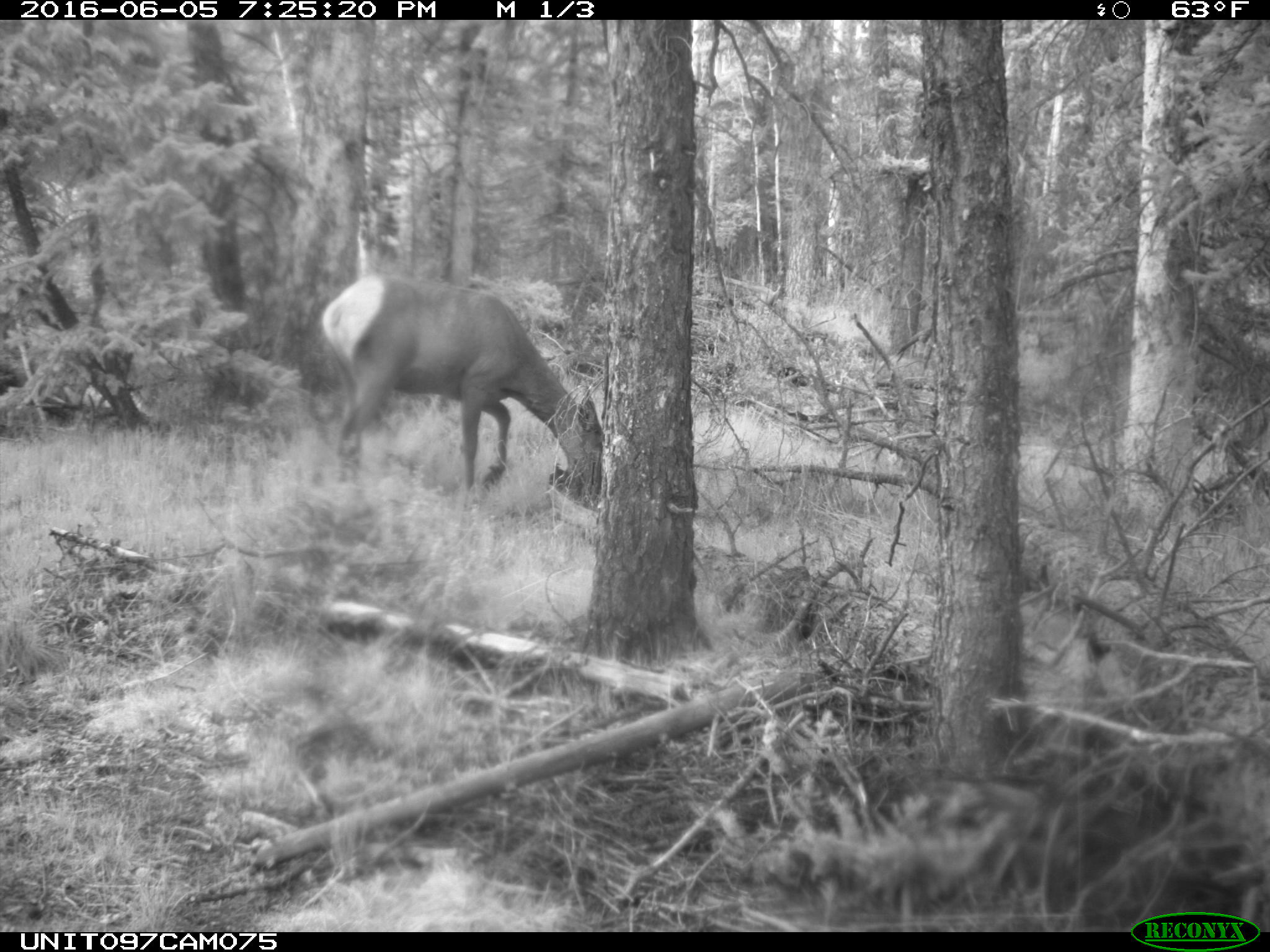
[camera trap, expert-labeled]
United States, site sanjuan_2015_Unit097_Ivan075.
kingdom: Animalia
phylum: Chordata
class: Mammalia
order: Artiodactyla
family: Cervidae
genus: Cervus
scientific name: Cervus elaphus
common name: red deer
Cervus elaphus (red deer).